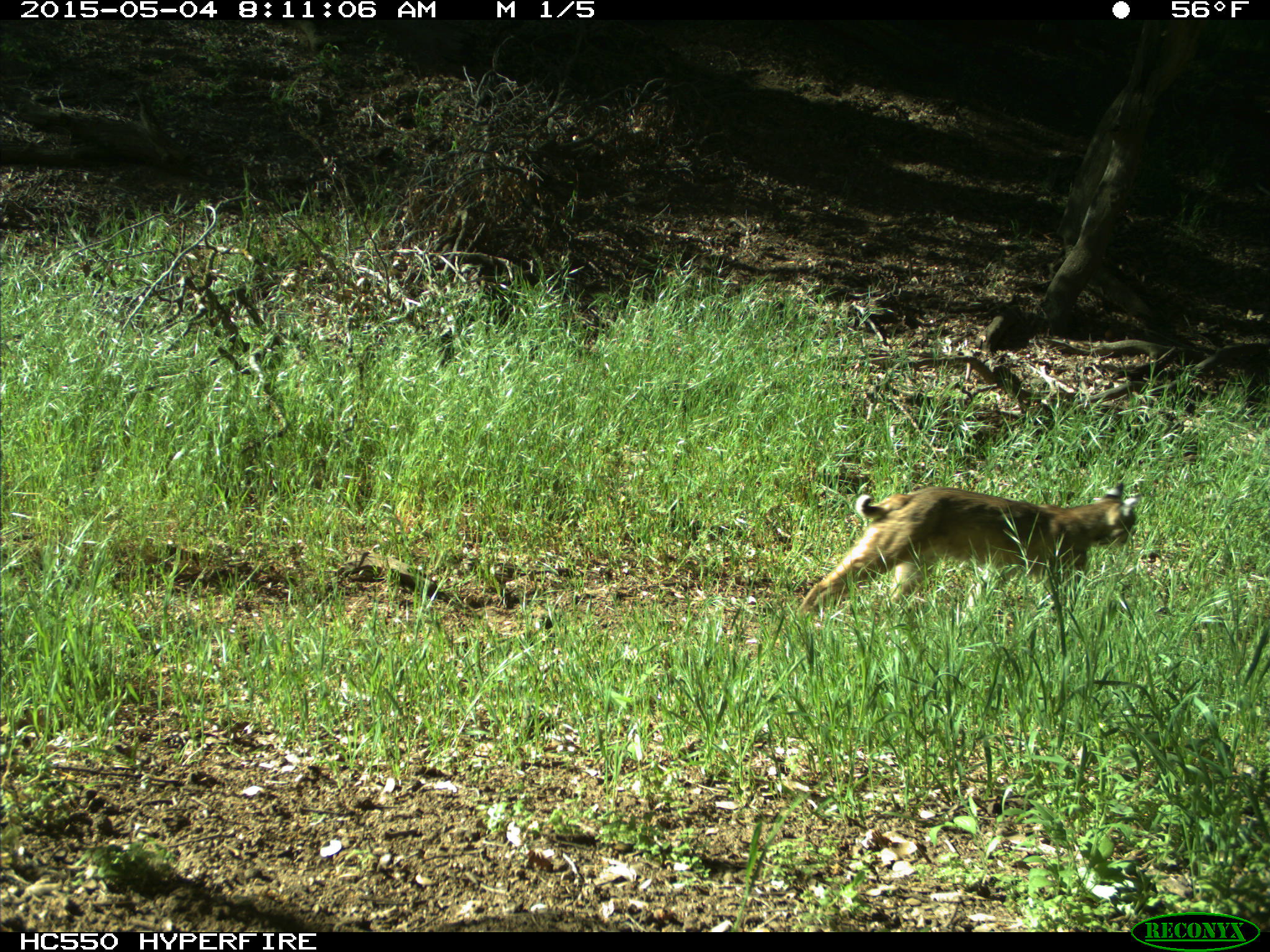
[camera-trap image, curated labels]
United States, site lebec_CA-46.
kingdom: Animalia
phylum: Chordata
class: Mammalia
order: Carnivora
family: Felidae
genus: Lynx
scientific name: Lynx rufus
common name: bobcat